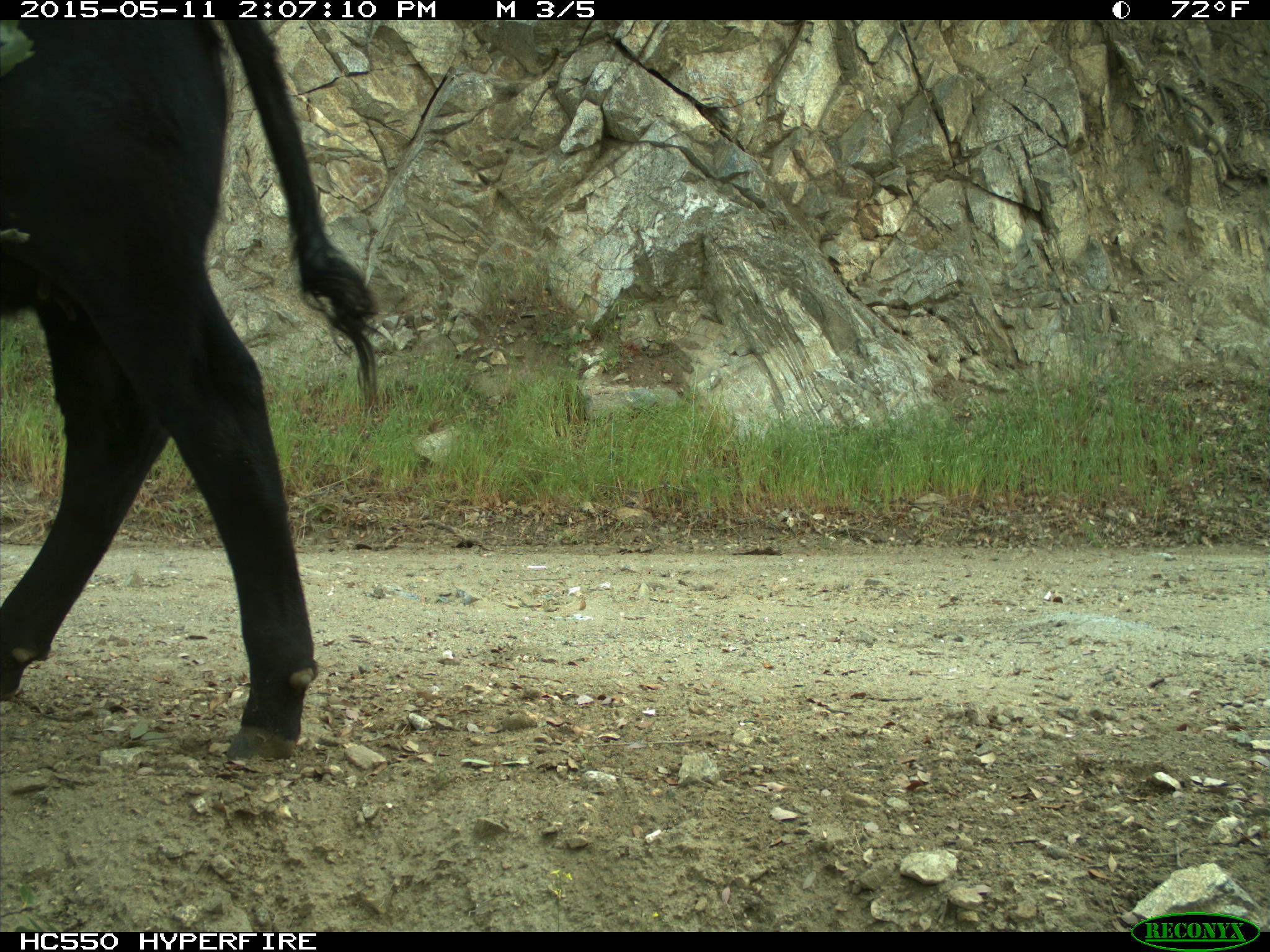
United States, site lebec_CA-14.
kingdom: Animalia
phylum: Chordata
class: Mammalia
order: Artiodactyla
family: Bovidae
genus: Bos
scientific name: Bos taurus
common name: domestic cow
Bos taurus (domestic cow).